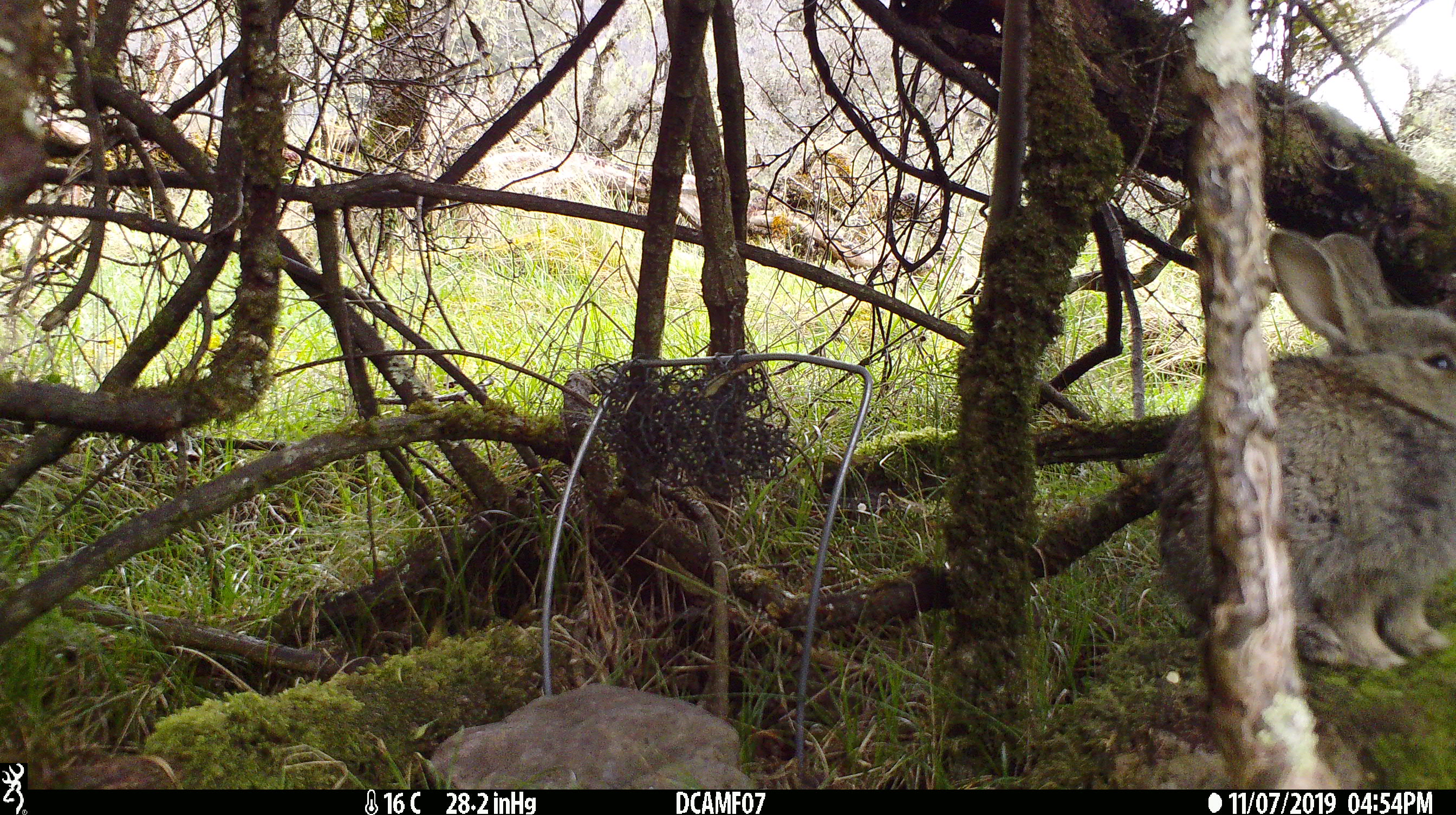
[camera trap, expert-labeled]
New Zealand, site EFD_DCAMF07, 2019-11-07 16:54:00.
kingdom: Animalia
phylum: Chordata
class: Mammalia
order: Lagomorpha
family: Leporidae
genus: Oryctolagus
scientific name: Oryctolagus cuniculus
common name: european rabbit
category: rabbit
Rabbit (european rabbit) (Oryctolagus cuniculus).